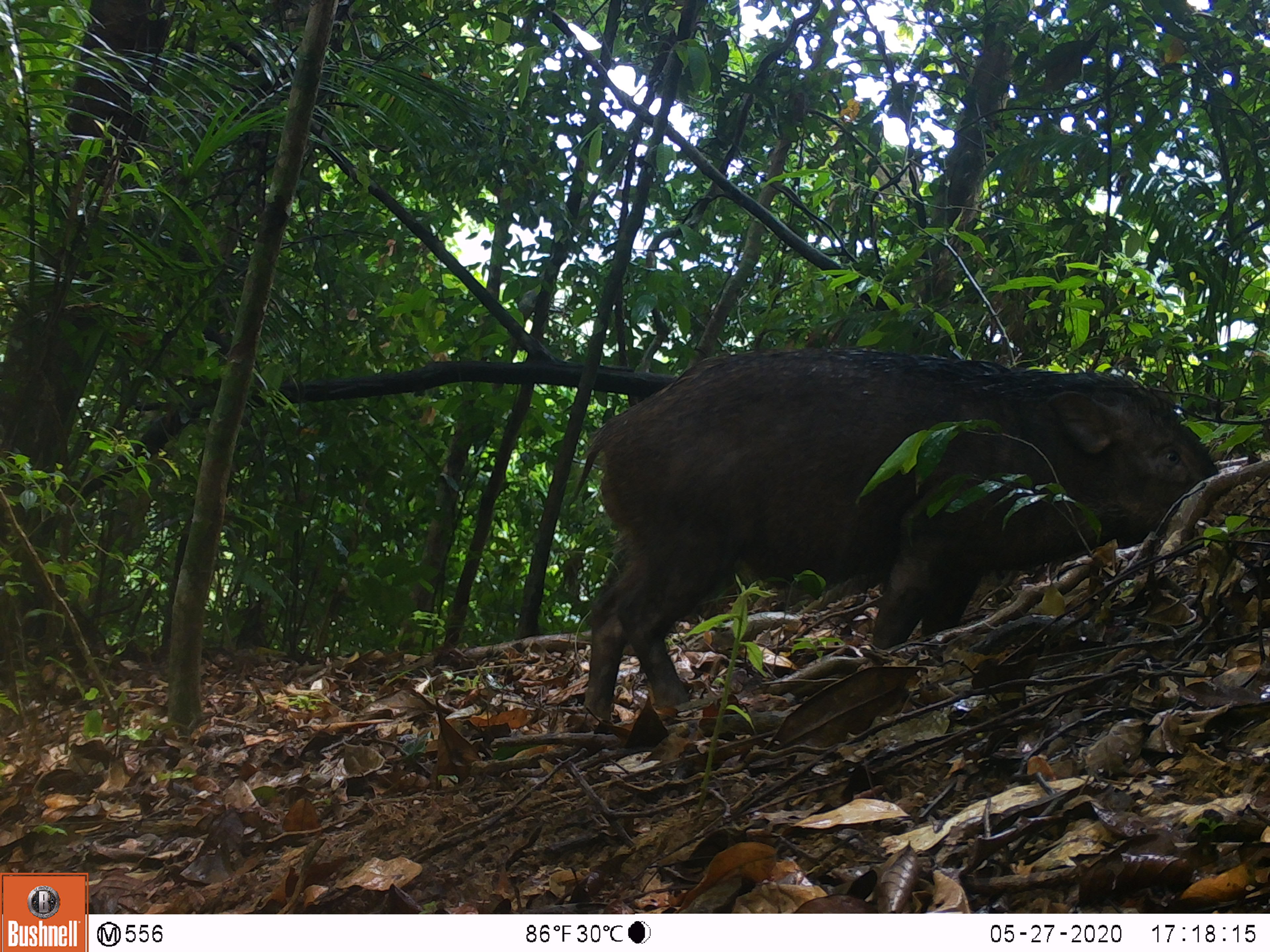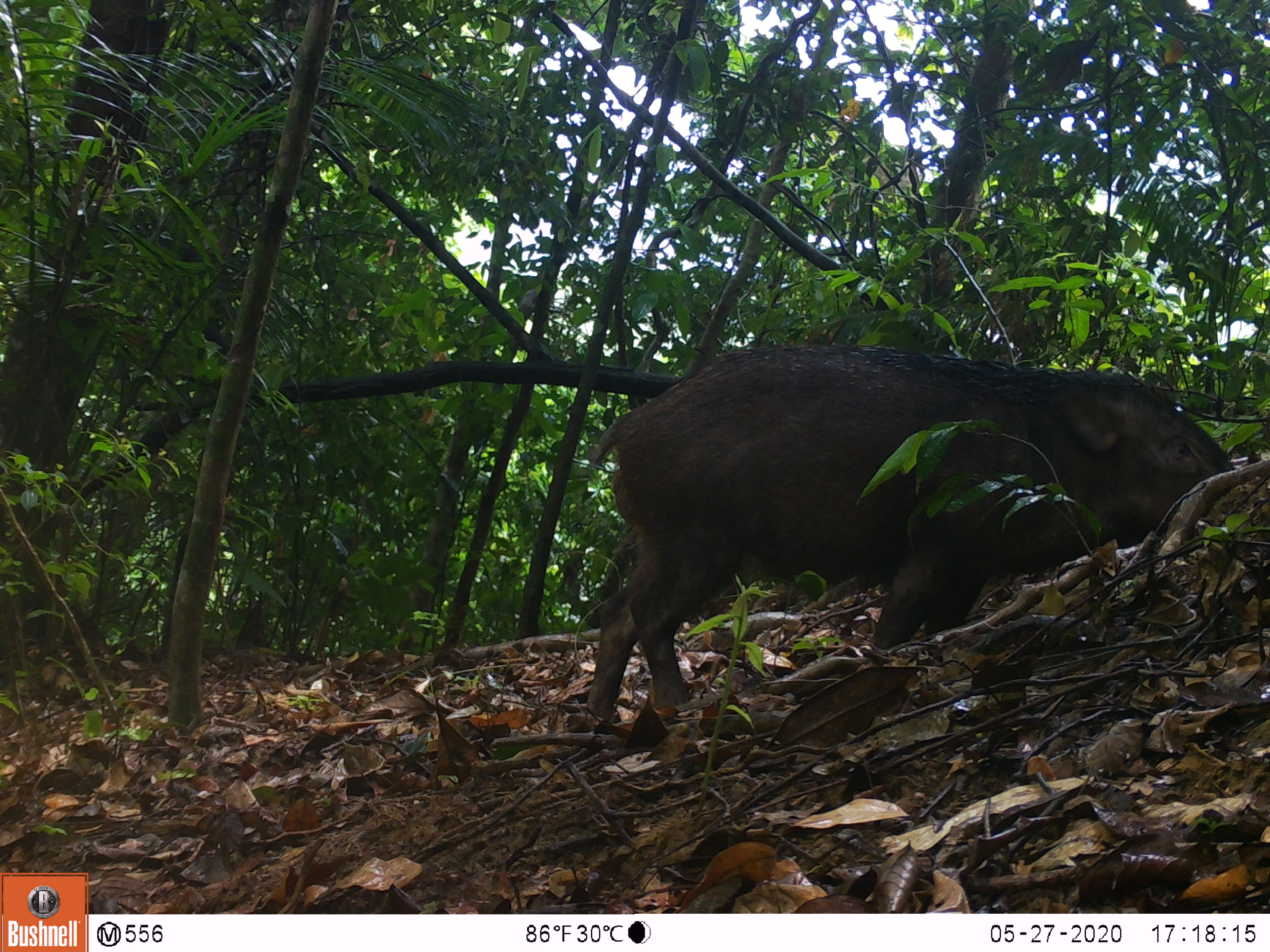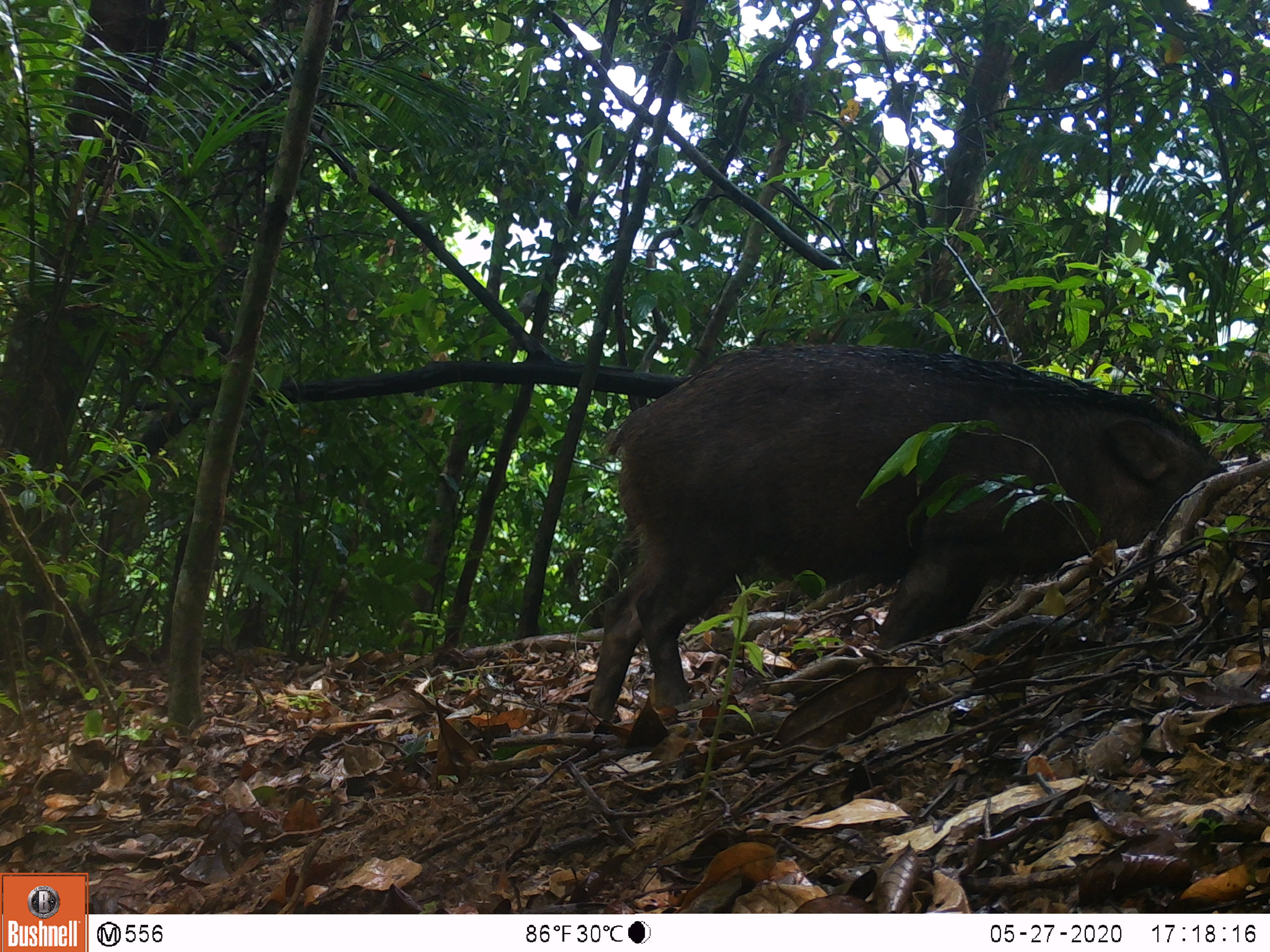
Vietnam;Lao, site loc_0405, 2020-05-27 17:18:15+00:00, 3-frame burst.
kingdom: Animalia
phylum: Chordata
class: Mammalia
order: Artiodactyla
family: Suidae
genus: Sus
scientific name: Sus scrofa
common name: eurasian wild pig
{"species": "eurasian wild pig (Sus scrofa)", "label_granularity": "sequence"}